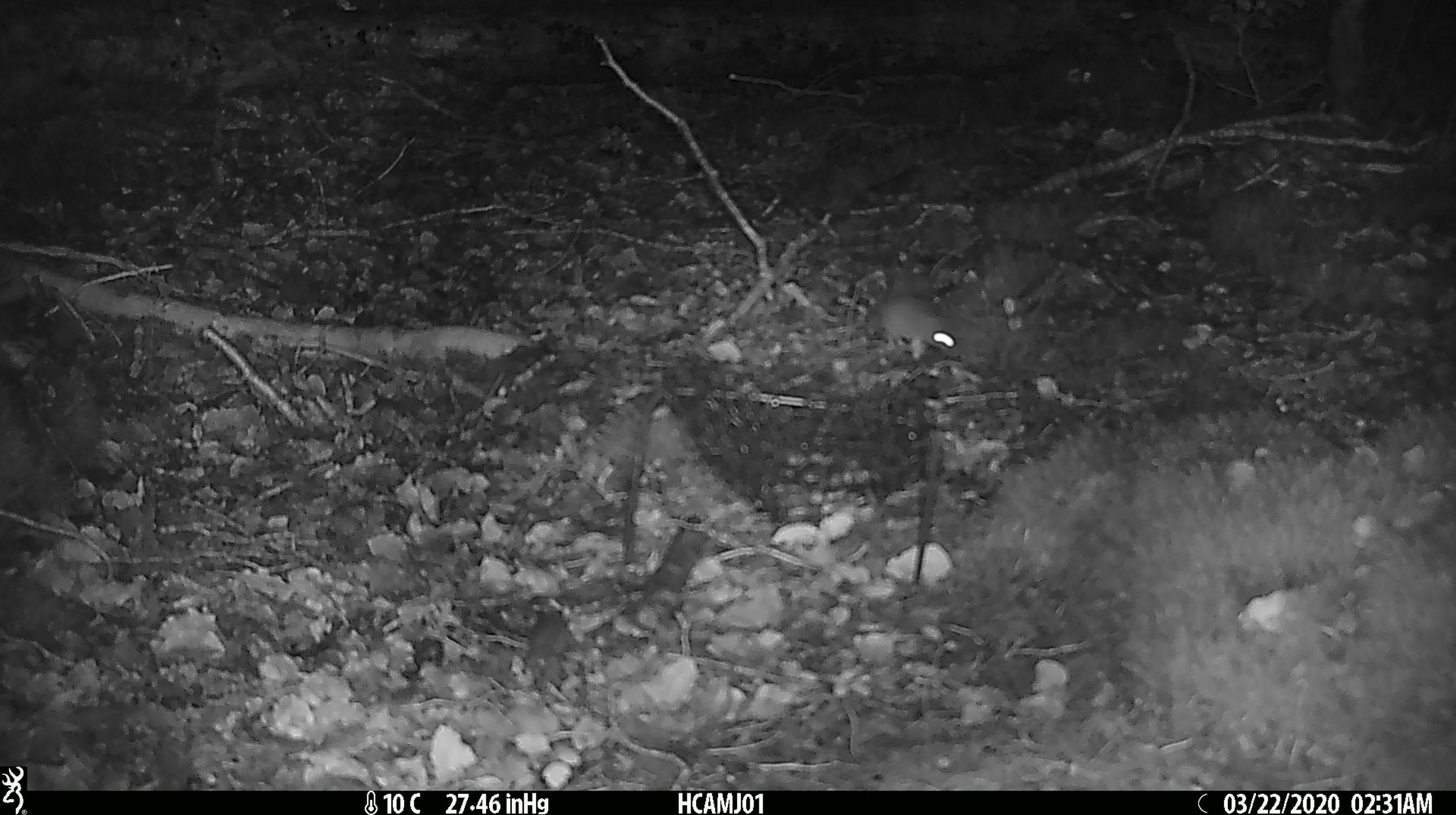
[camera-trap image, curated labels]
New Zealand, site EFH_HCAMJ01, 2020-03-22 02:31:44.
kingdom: Animalia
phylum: Chordata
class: Mammalia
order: Rodentia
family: Muridae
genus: Mus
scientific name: Mus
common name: mouse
Mouse (Mus).